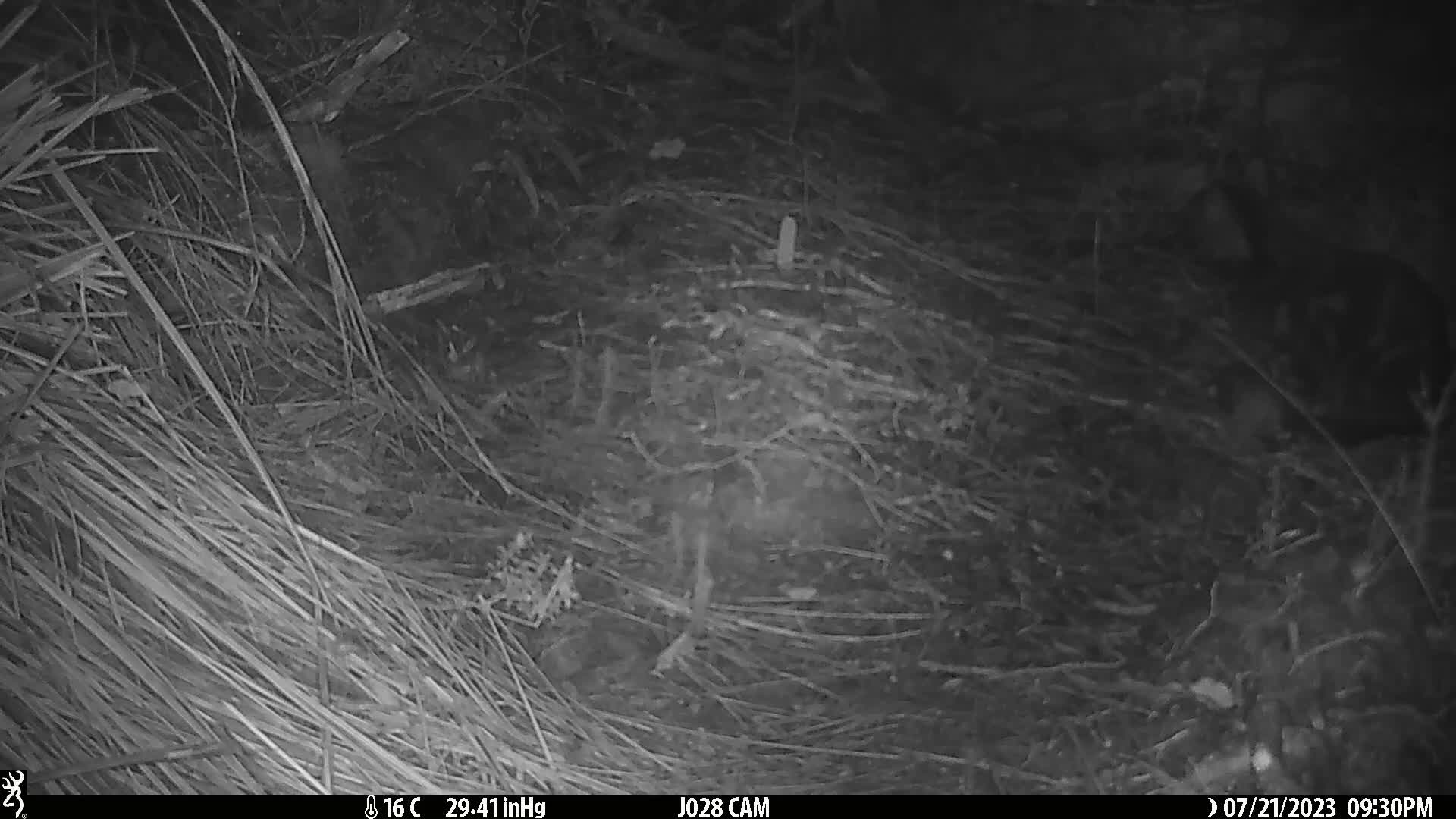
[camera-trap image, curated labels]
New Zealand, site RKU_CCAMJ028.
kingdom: Animalia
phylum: Chordata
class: Mammalia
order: Carnivora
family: Felidae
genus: Felis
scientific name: Felis catus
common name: domestic cat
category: cat